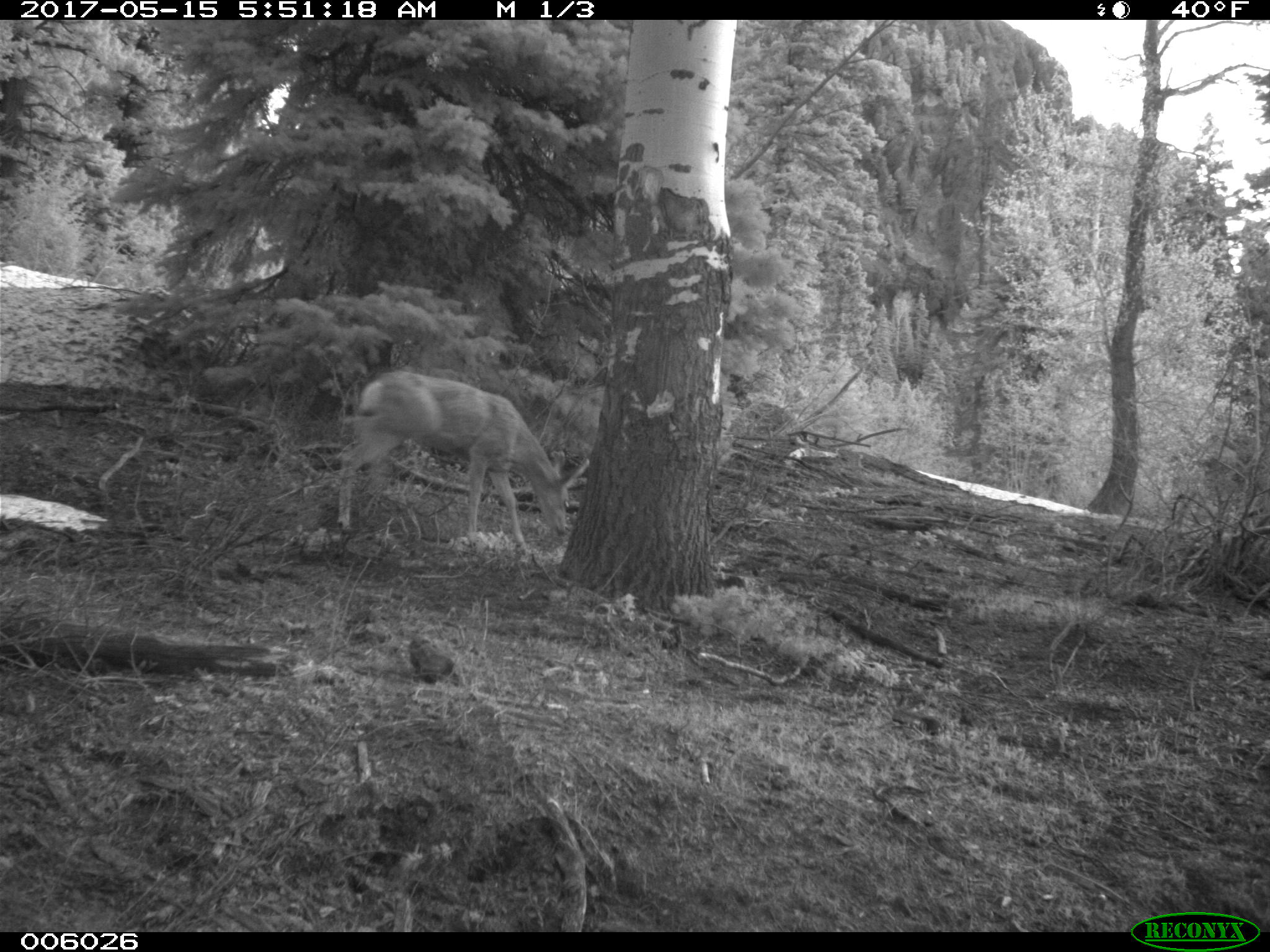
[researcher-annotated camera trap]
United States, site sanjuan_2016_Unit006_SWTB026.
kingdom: Animalia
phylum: Chordata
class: Mammalia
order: Artiodactyla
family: Cervidae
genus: Odocoileus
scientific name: Odocoileus hemionus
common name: mule deer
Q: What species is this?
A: Odocoileus hemionus (mule deer).